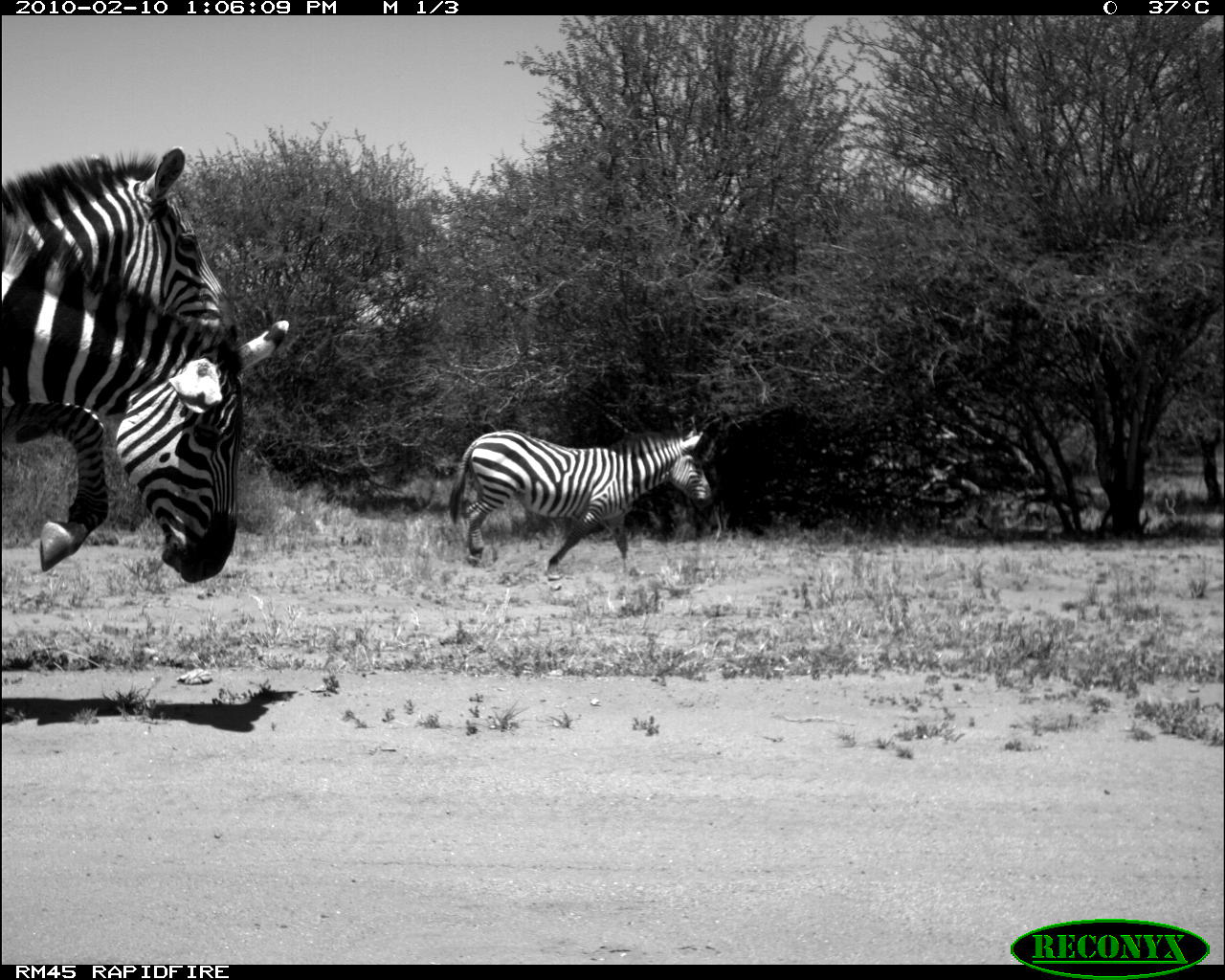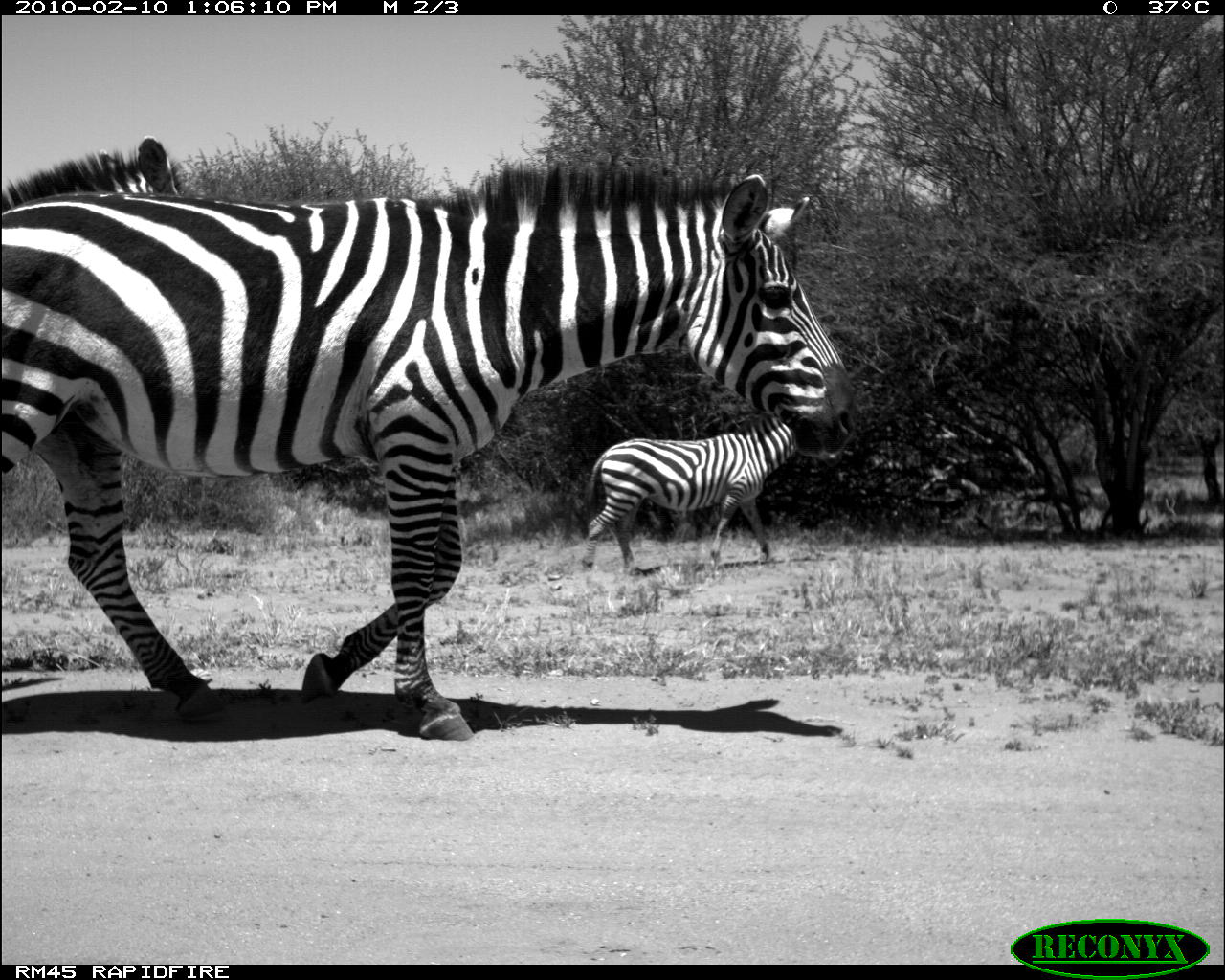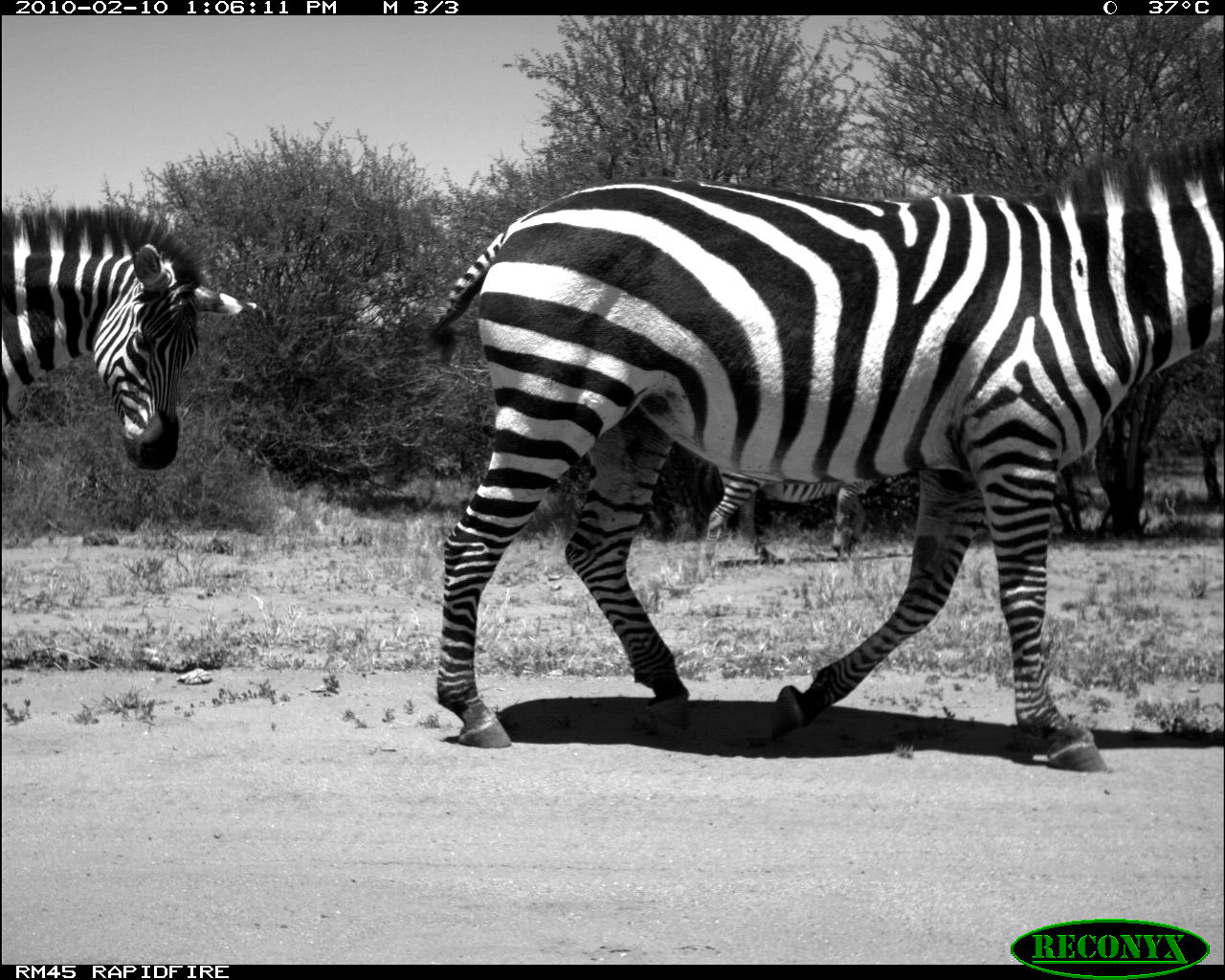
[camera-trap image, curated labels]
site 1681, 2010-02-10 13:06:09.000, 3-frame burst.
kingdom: Animalia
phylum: Chordata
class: Mammalia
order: Perissodactyla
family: Equidae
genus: Equus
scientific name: Equus quagga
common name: plains zebra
Equus quagga (plains zebra), count 3.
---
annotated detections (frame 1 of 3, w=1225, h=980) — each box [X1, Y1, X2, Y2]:
equus quagga: [2, 219, 289, 584]; [1, 148, 238, 571]; [448, 426, 713, 582]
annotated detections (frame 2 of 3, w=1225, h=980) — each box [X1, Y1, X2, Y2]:
equus quagga: [0, 161, 855, 740]; [579, 409, 845, 573]; [1, 136, 185, 211]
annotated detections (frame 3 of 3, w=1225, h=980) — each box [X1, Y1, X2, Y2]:
equus quagga: [412, 137, 1222, 773]; [2, 207, 267, 471]; [695, 466, 883, 569]